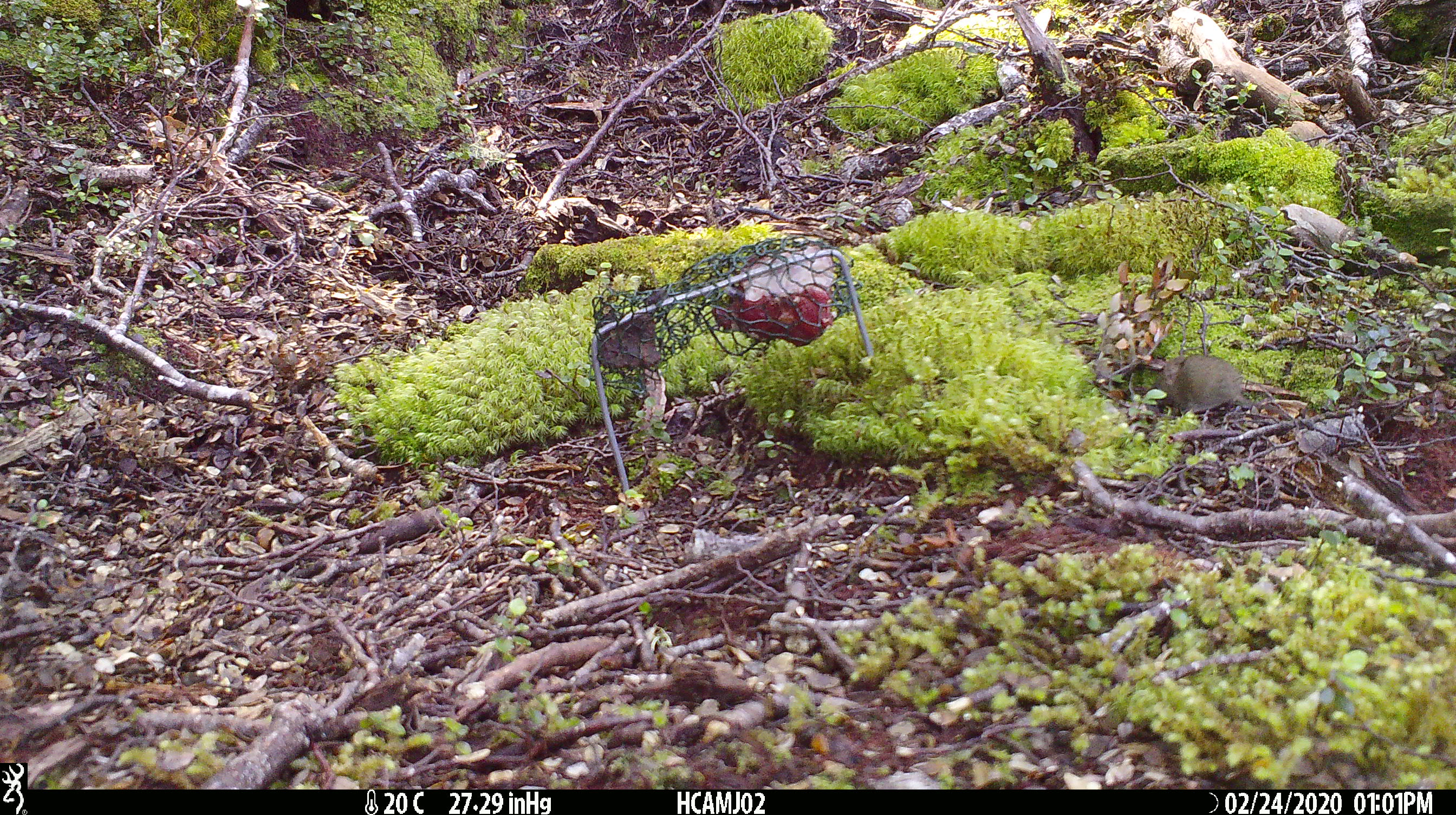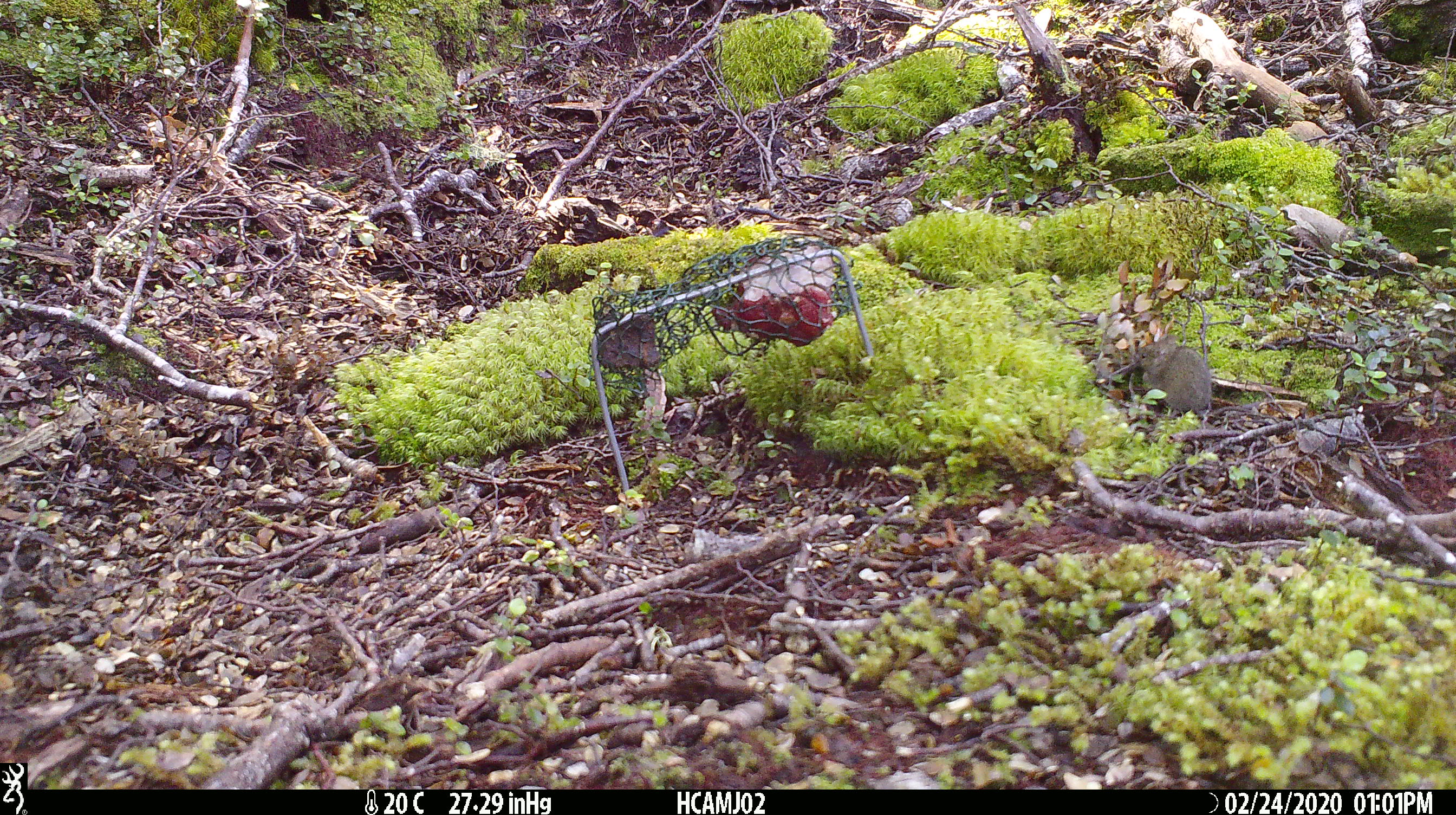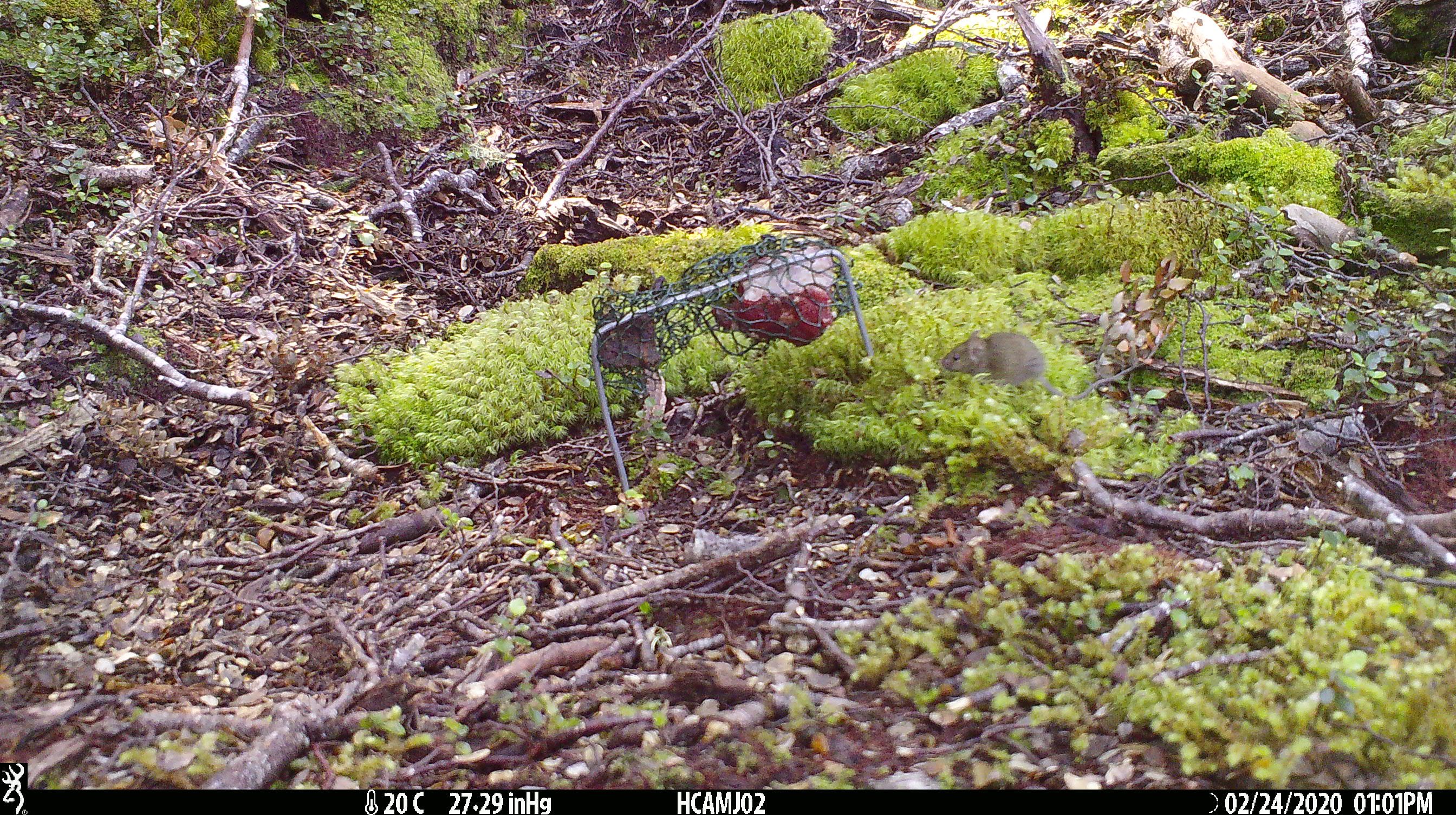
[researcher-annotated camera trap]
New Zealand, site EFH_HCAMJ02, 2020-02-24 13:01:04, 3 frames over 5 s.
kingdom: Animalia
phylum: Chordata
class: Mammalia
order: Rodentia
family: Muridae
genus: Mus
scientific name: Mus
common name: mouse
Mouse (Mus).